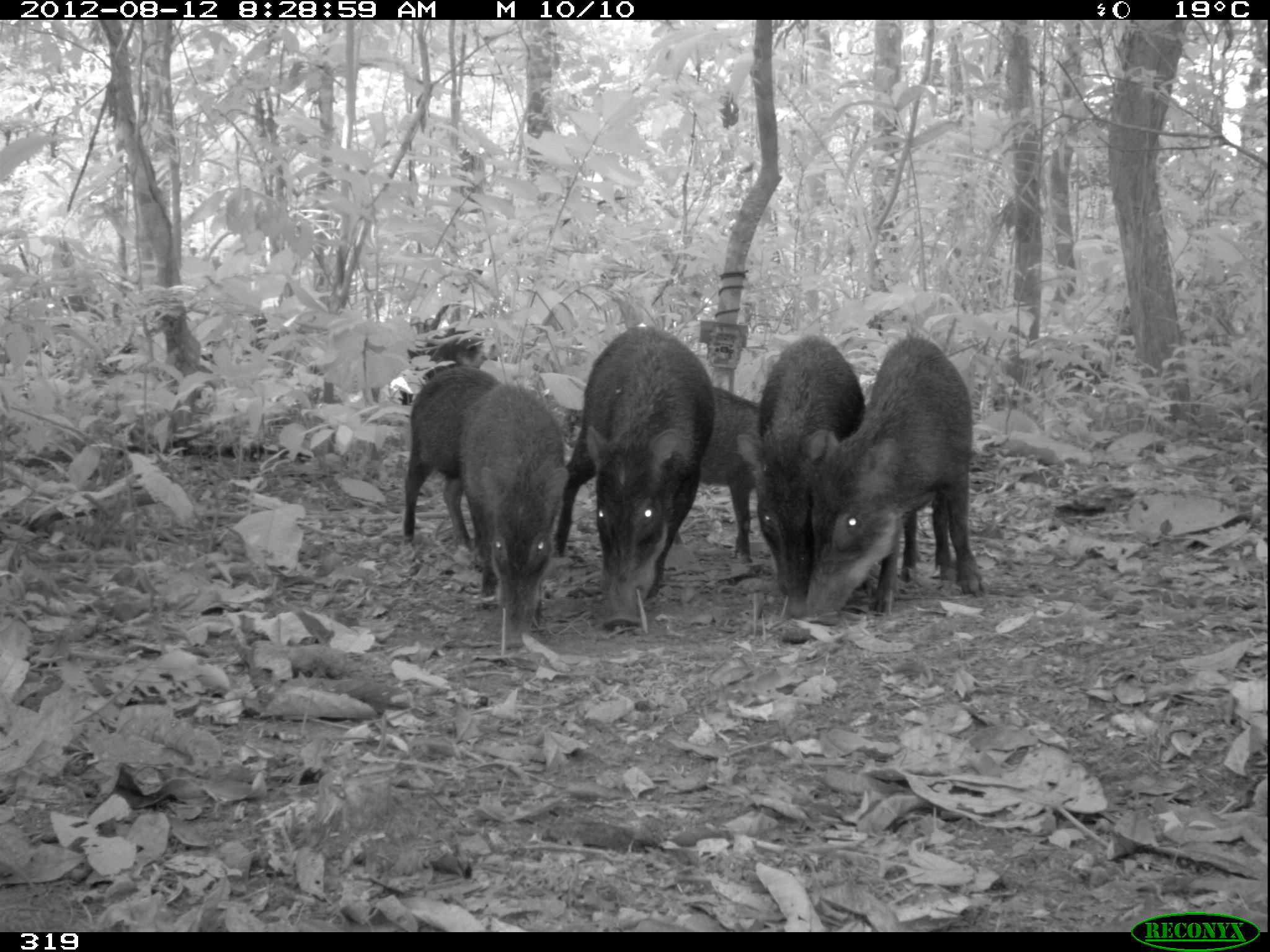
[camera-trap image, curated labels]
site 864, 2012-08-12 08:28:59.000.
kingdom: Animalia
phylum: Chordata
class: Mammalia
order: Artiodactyla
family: Tayassuidae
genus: Tayassu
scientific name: Tayassu pecari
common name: white-lipped peccary